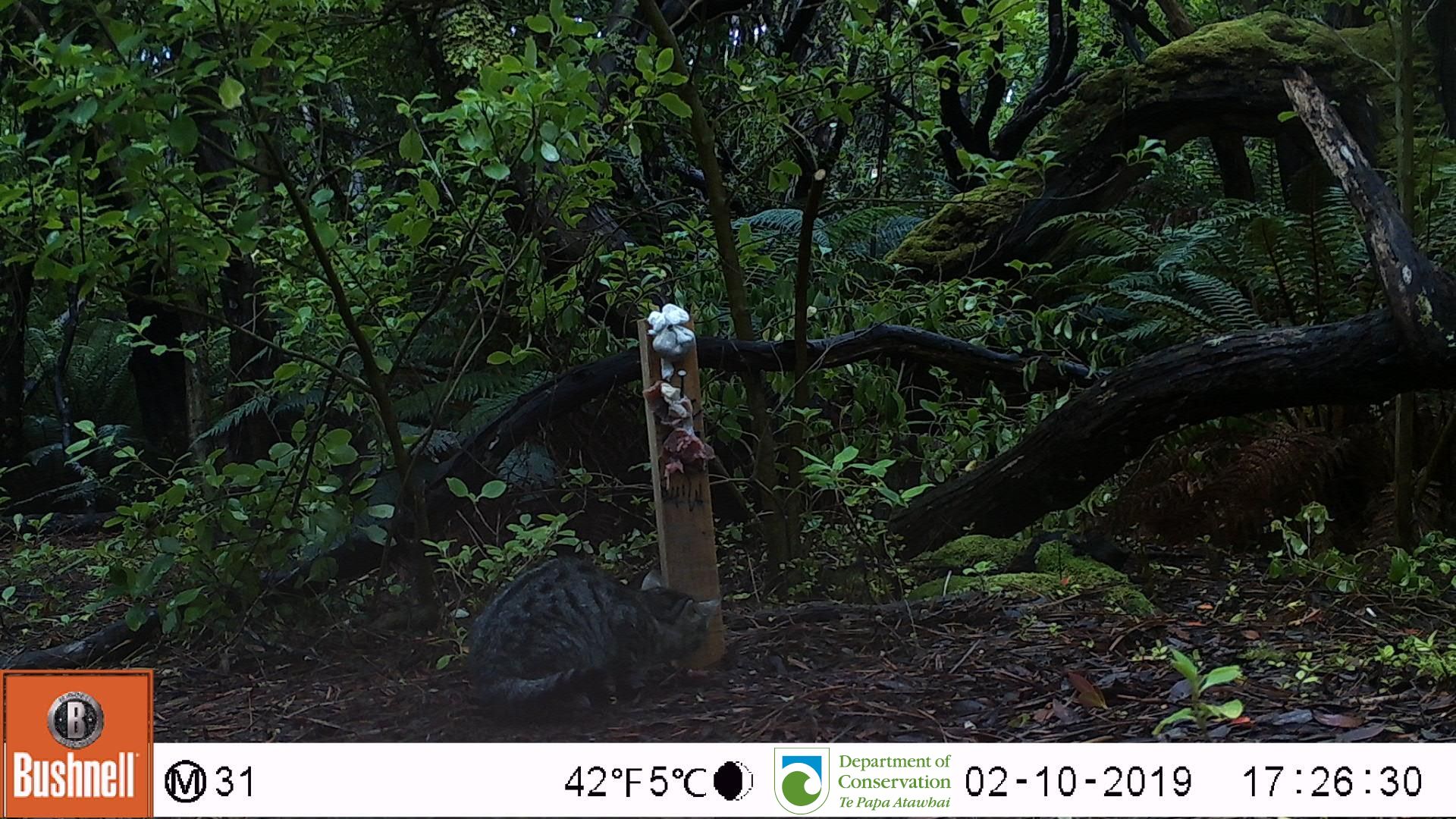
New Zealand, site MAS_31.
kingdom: Animalia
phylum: Chordata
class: Mammalia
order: Carnivora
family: Felidae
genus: Felis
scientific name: Felis catus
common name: domestic cat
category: cat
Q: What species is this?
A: Cat (domestic cat) (Felis catus).